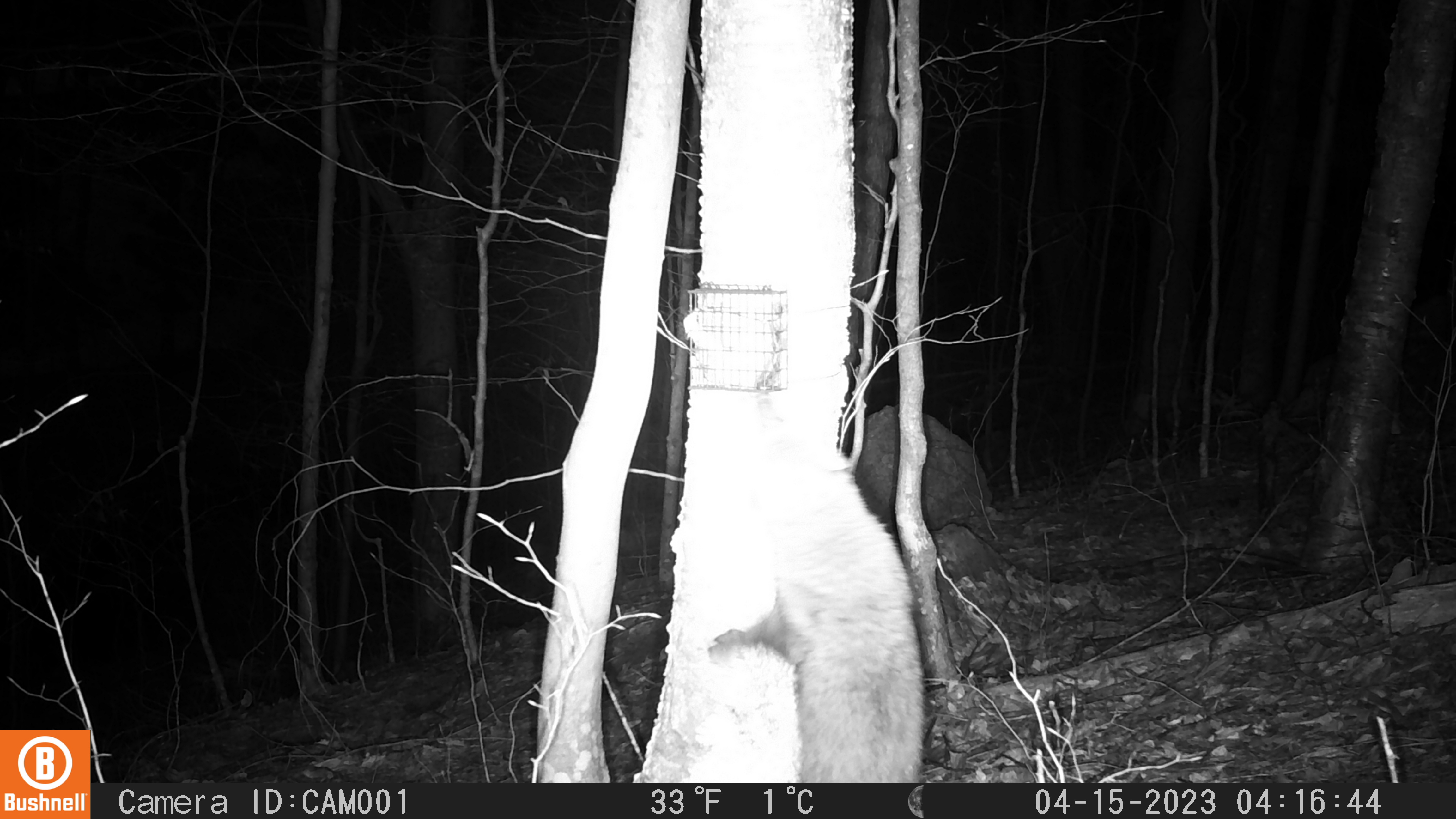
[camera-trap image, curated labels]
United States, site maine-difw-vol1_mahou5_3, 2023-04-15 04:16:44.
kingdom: Animalia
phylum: Chordata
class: Mammalia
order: Carnivora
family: Mustelidae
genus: Pekania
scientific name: Pekania pennanti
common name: fisher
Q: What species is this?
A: Fisher (Pekania pennanti).